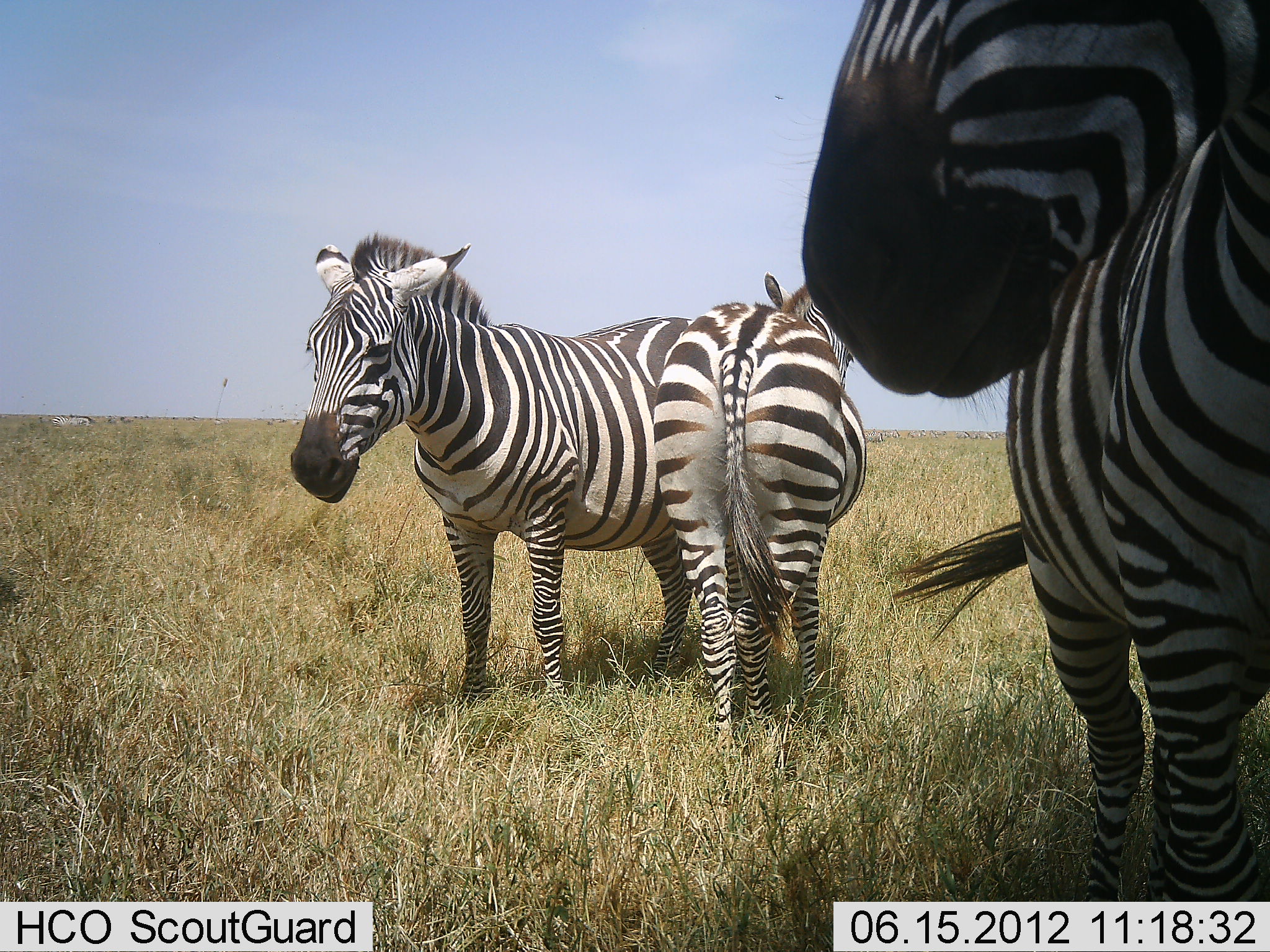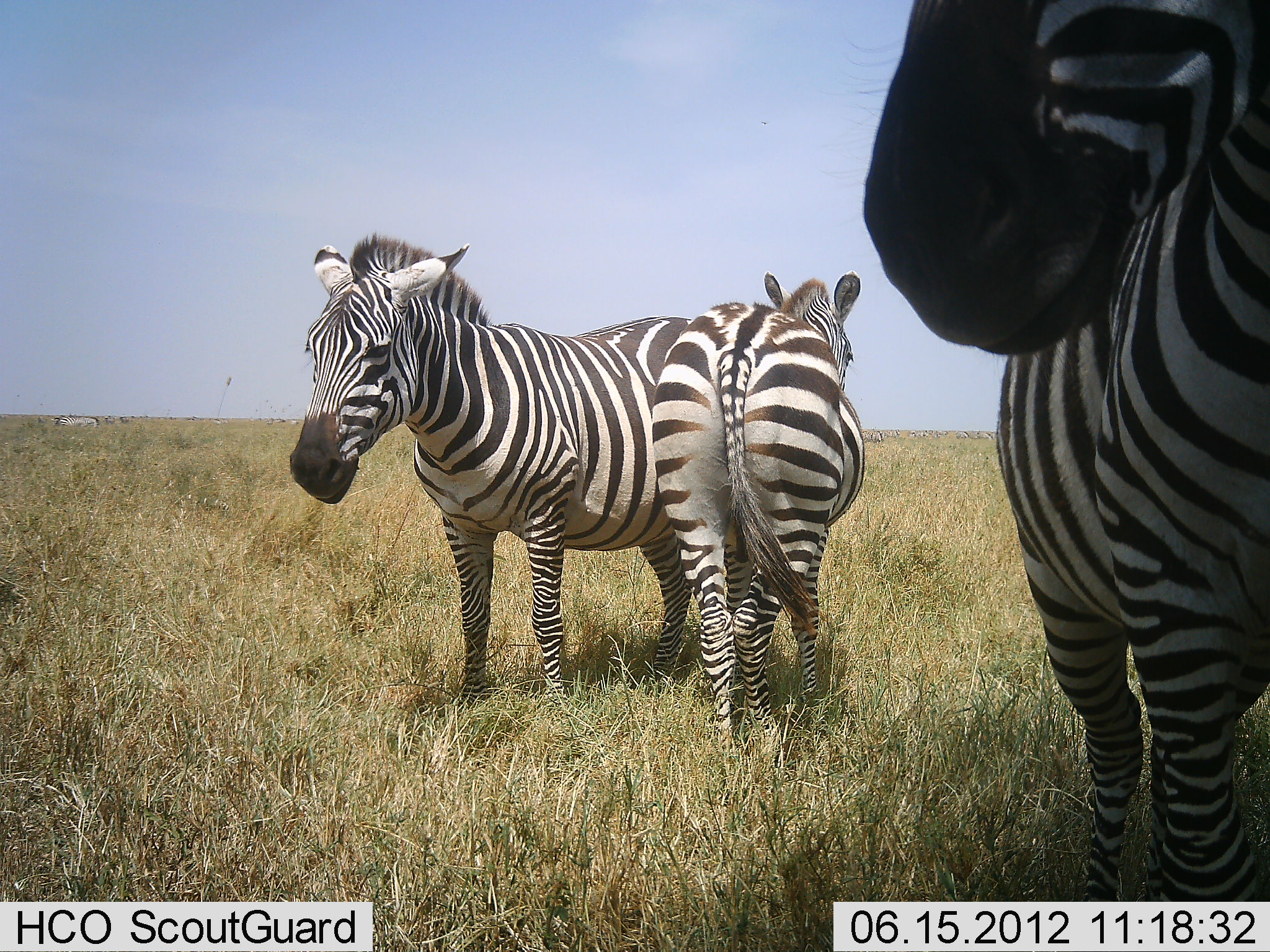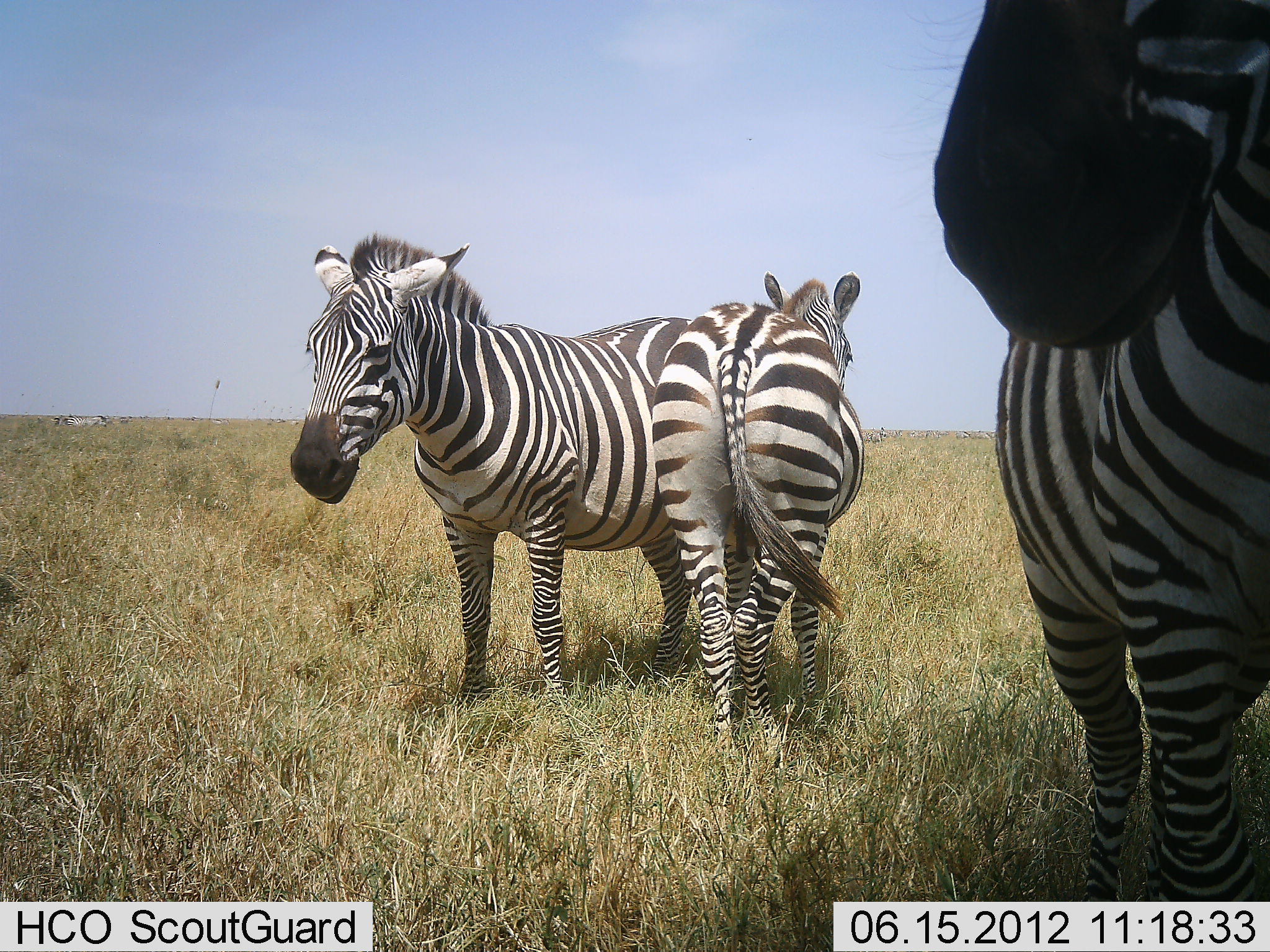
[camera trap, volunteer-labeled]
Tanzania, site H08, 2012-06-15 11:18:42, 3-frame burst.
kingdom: Animalia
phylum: Chordata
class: Mammalia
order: Perissodactyla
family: Equidae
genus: Equus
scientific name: Equus quagga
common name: plains zebra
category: zebra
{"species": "zebra (plains zebra) (Equus quagga)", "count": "3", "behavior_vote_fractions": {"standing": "100%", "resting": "10%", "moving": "10%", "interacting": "10%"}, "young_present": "0%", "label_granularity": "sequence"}